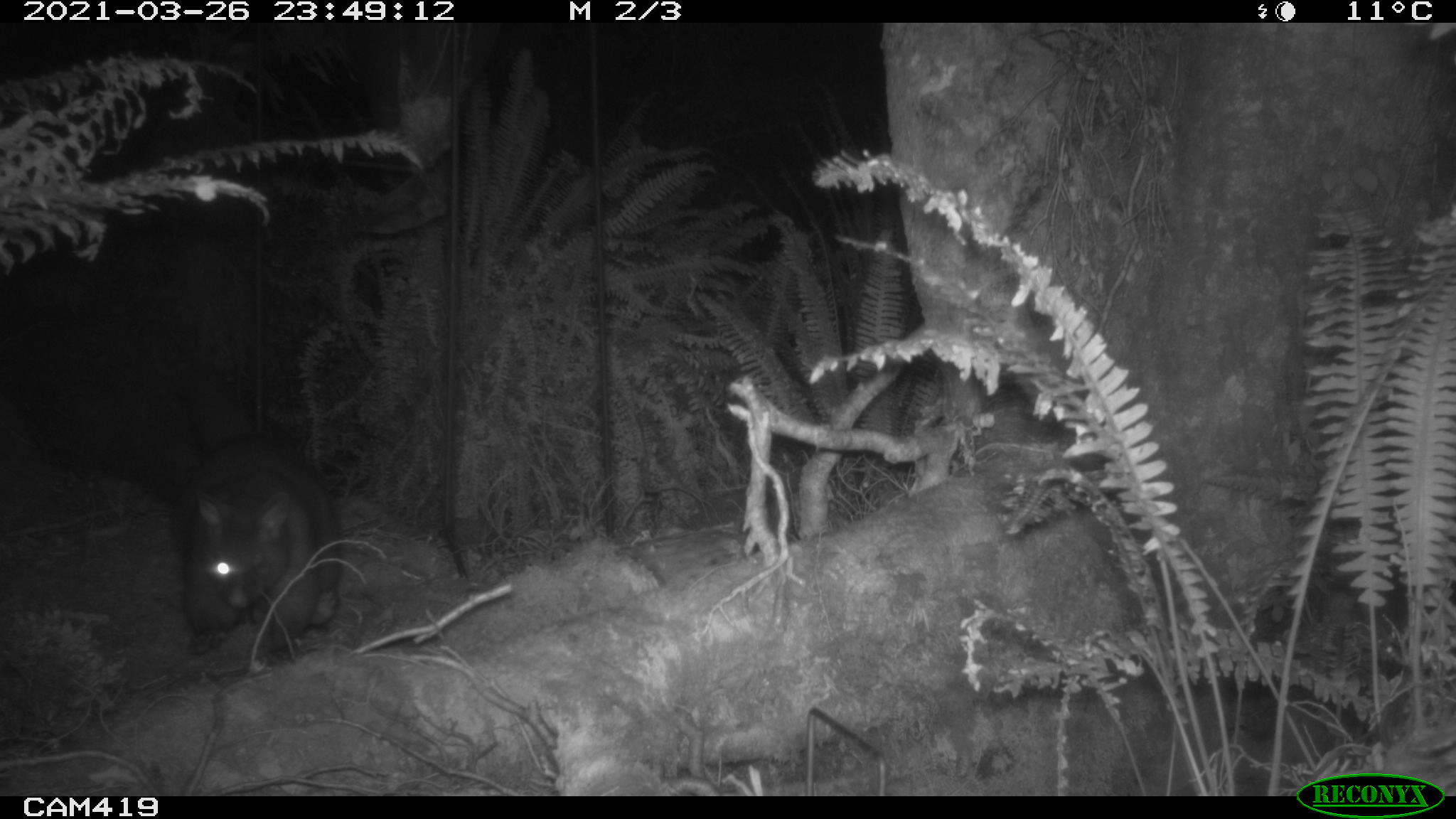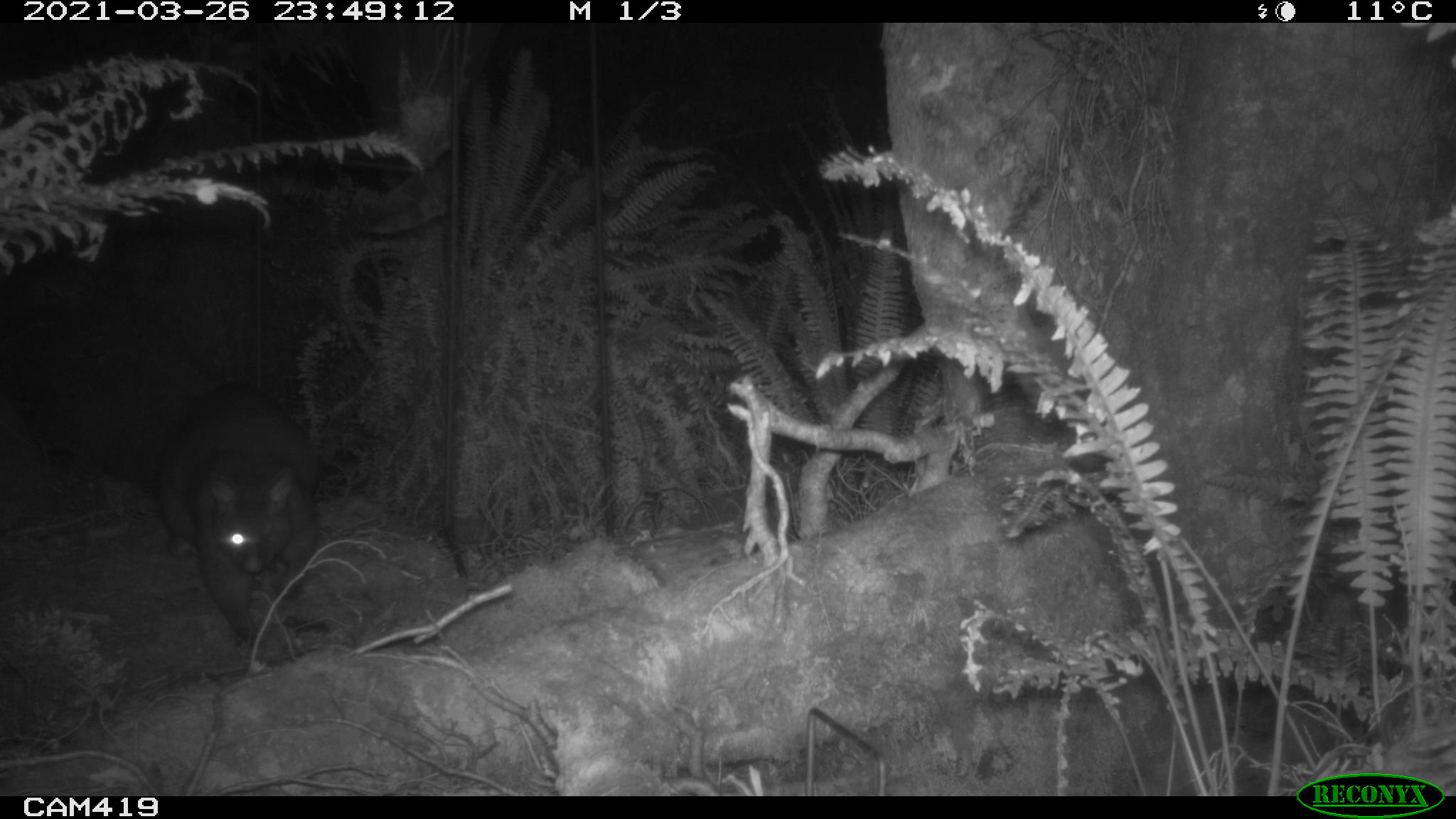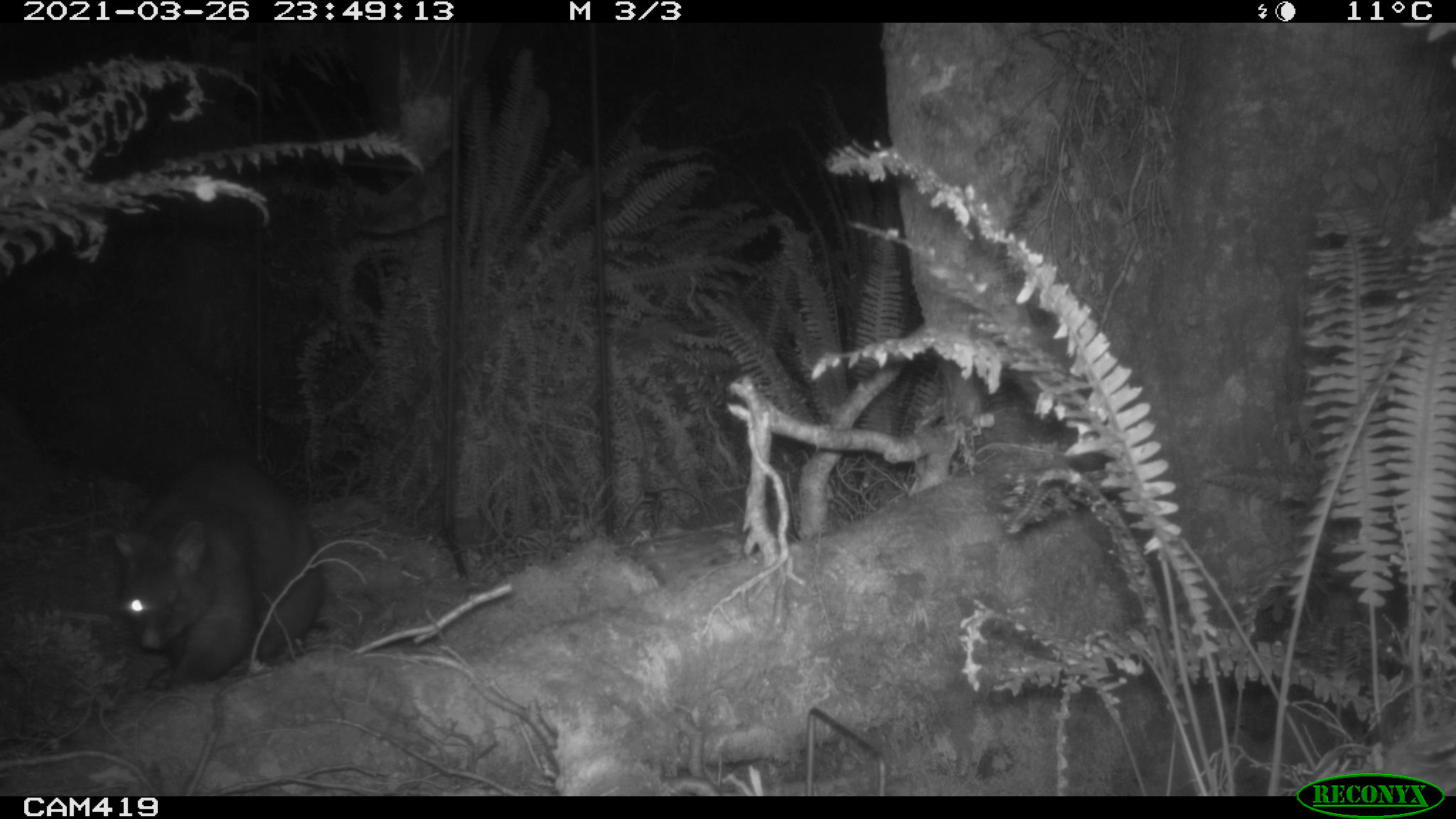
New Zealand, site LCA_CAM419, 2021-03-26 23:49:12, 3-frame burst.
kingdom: Animalia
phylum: Chordata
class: Mammalia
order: Diprotodontia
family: Phalangeridae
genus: Trichosurus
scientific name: Trichosurus vulpecula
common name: common brushtail possum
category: possum